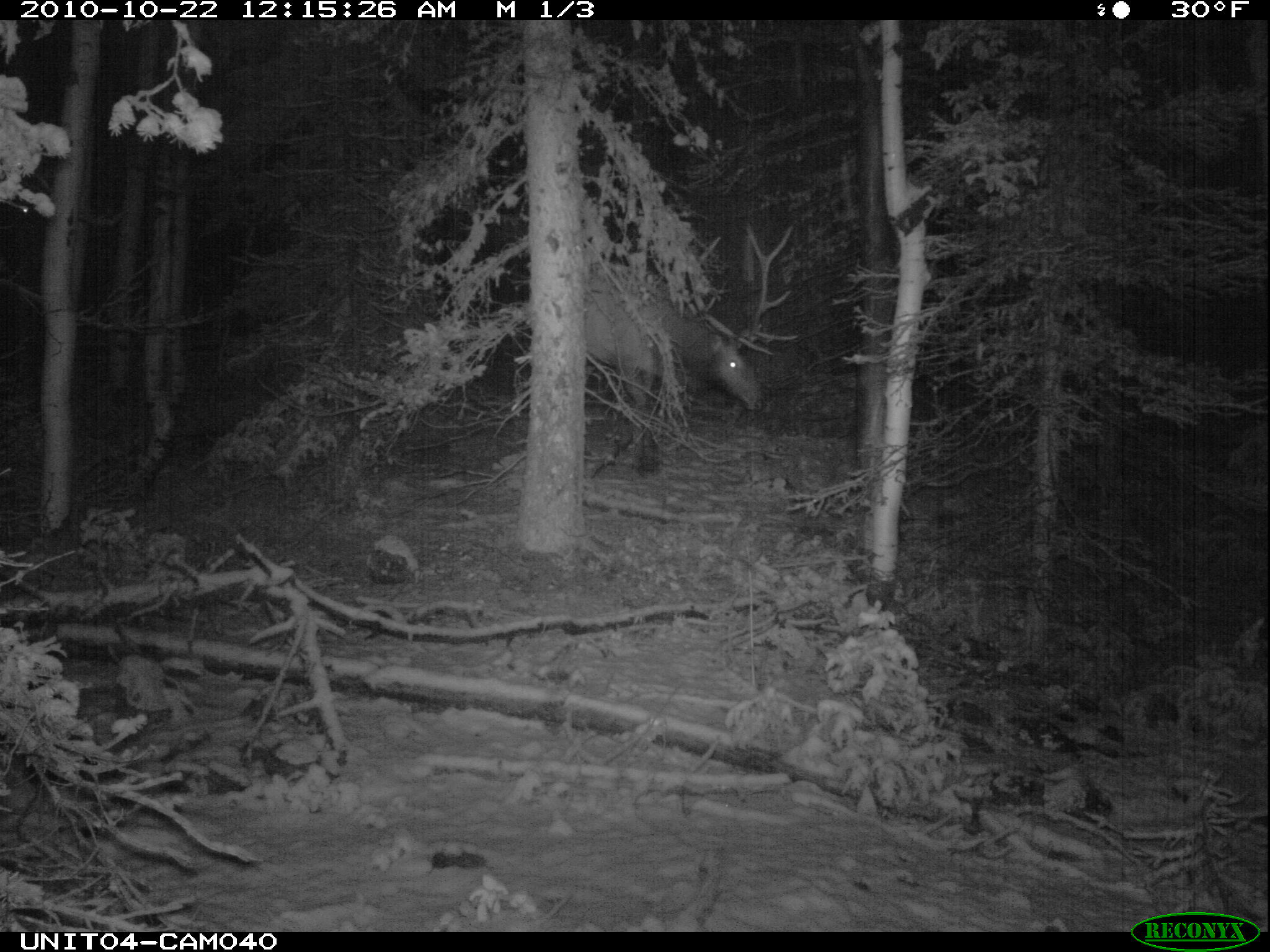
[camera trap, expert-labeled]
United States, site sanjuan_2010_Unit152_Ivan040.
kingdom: Animalia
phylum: Chordata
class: Mammalia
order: Artiodactyla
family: Cervidae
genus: Cervus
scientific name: Cervus elaphus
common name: red deer